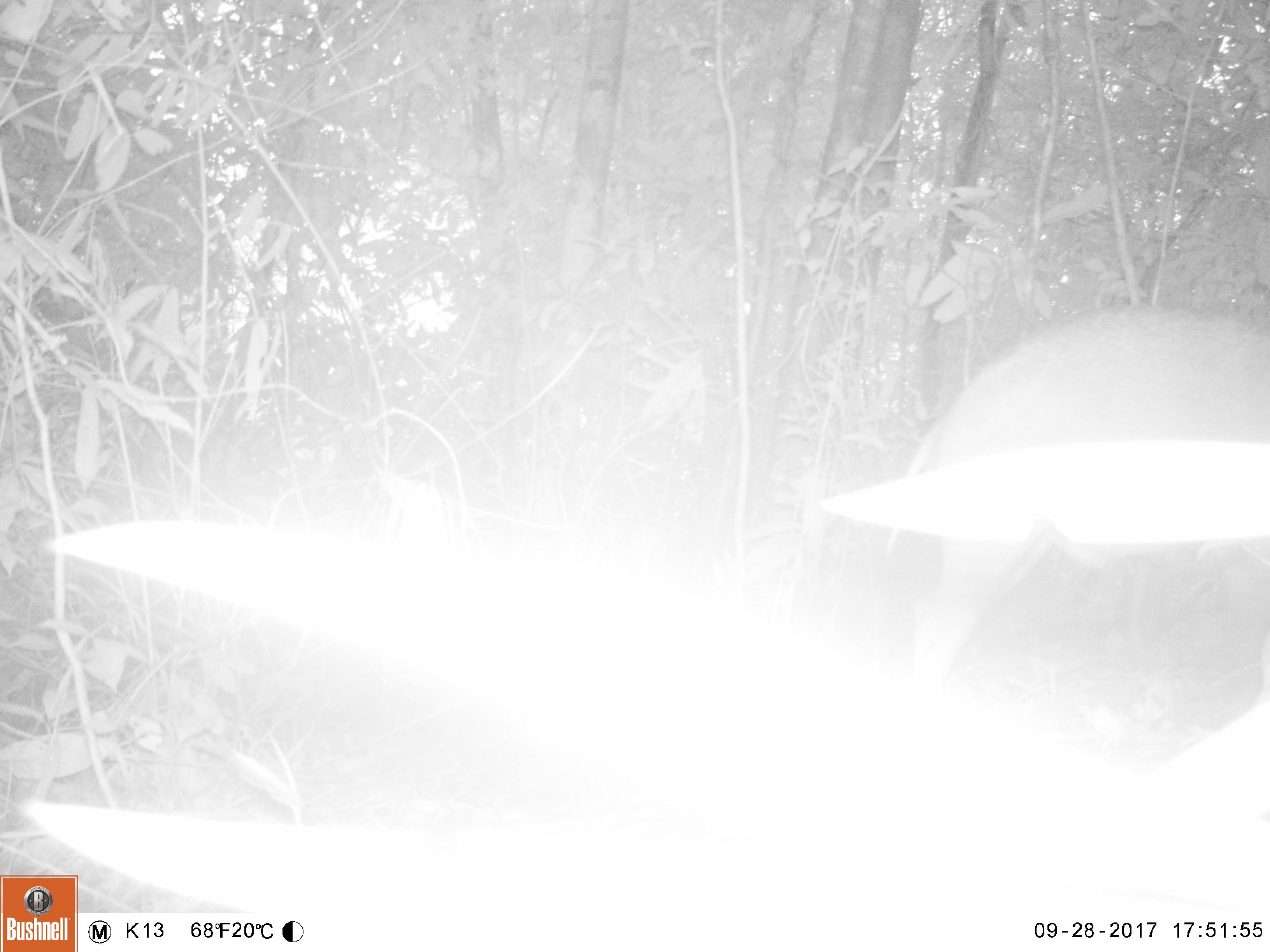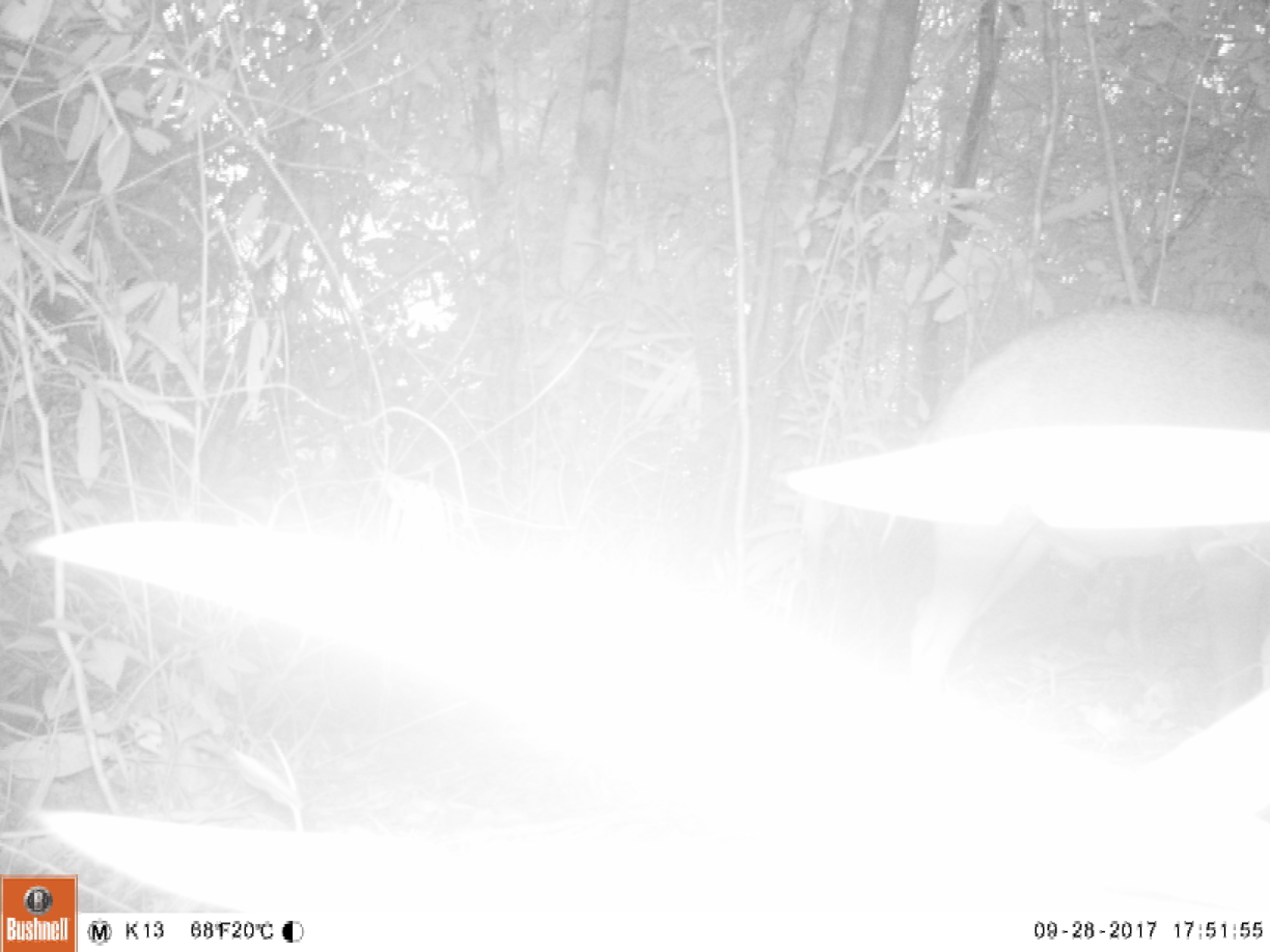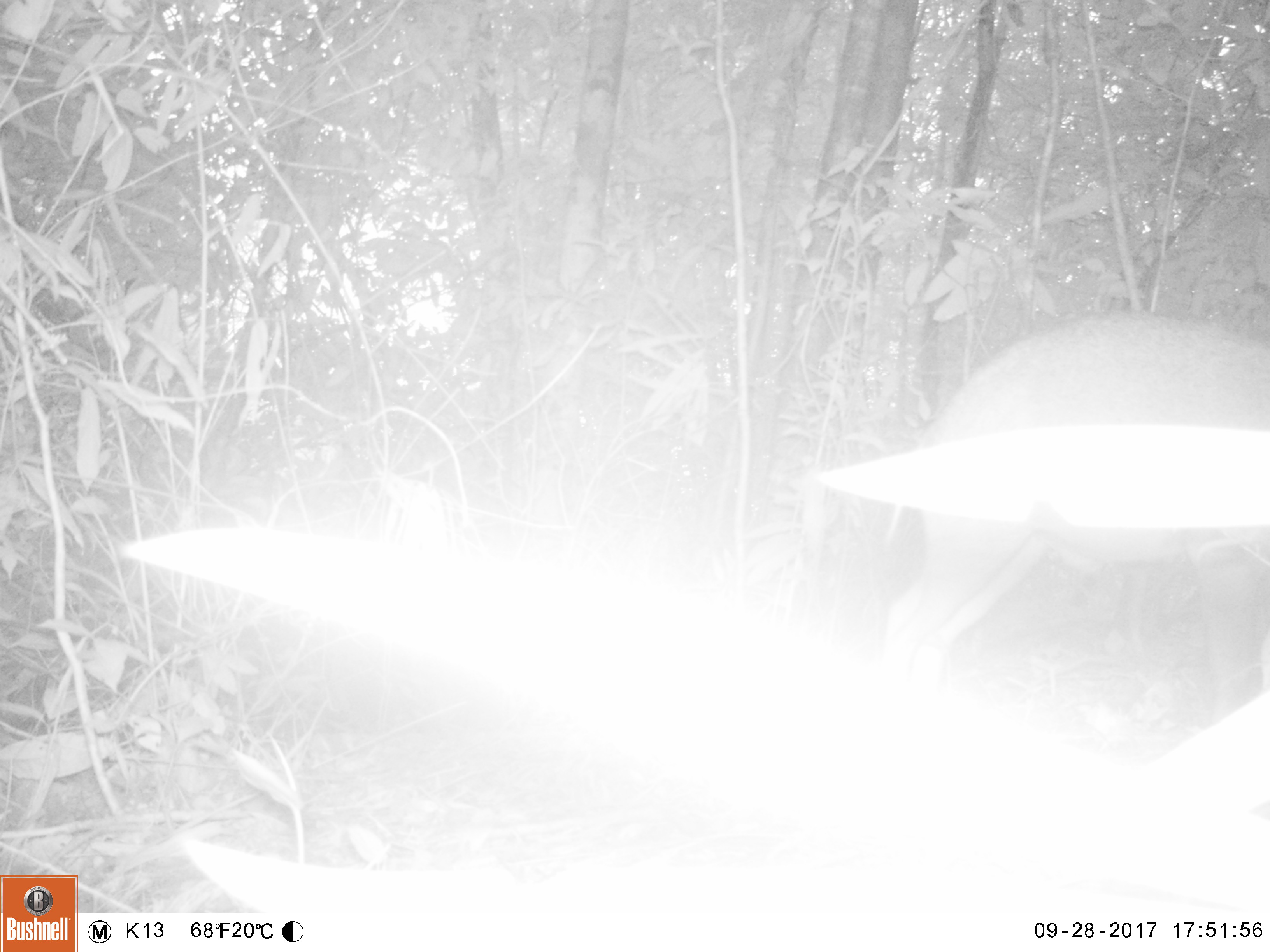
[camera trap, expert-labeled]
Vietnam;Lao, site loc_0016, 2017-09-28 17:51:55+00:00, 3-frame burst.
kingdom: Animalia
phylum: Chordata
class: Mammalia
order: Artiodactyla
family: Suidae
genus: Sus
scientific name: Sus scrofa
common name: eurasian wild pig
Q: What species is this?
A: Eurasian wild pig (Sus scrofa).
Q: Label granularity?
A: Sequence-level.